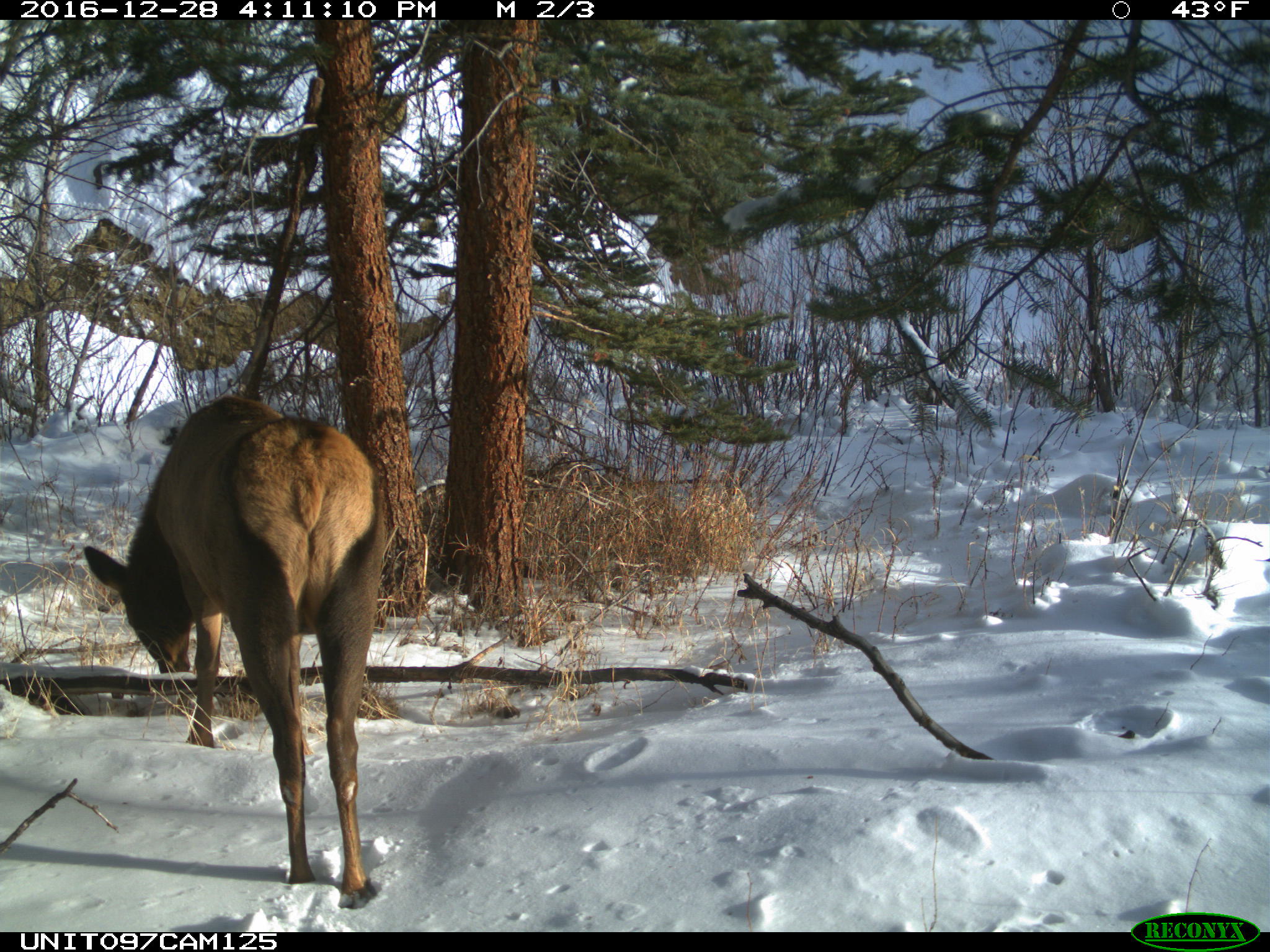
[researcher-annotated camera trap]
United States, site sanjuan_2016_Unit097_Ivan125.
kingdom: Animalia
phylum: Chordata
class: Mammalia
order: Artiodactyla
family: Cervidae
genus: Cervus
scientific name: Cervus elaphus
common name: red deer